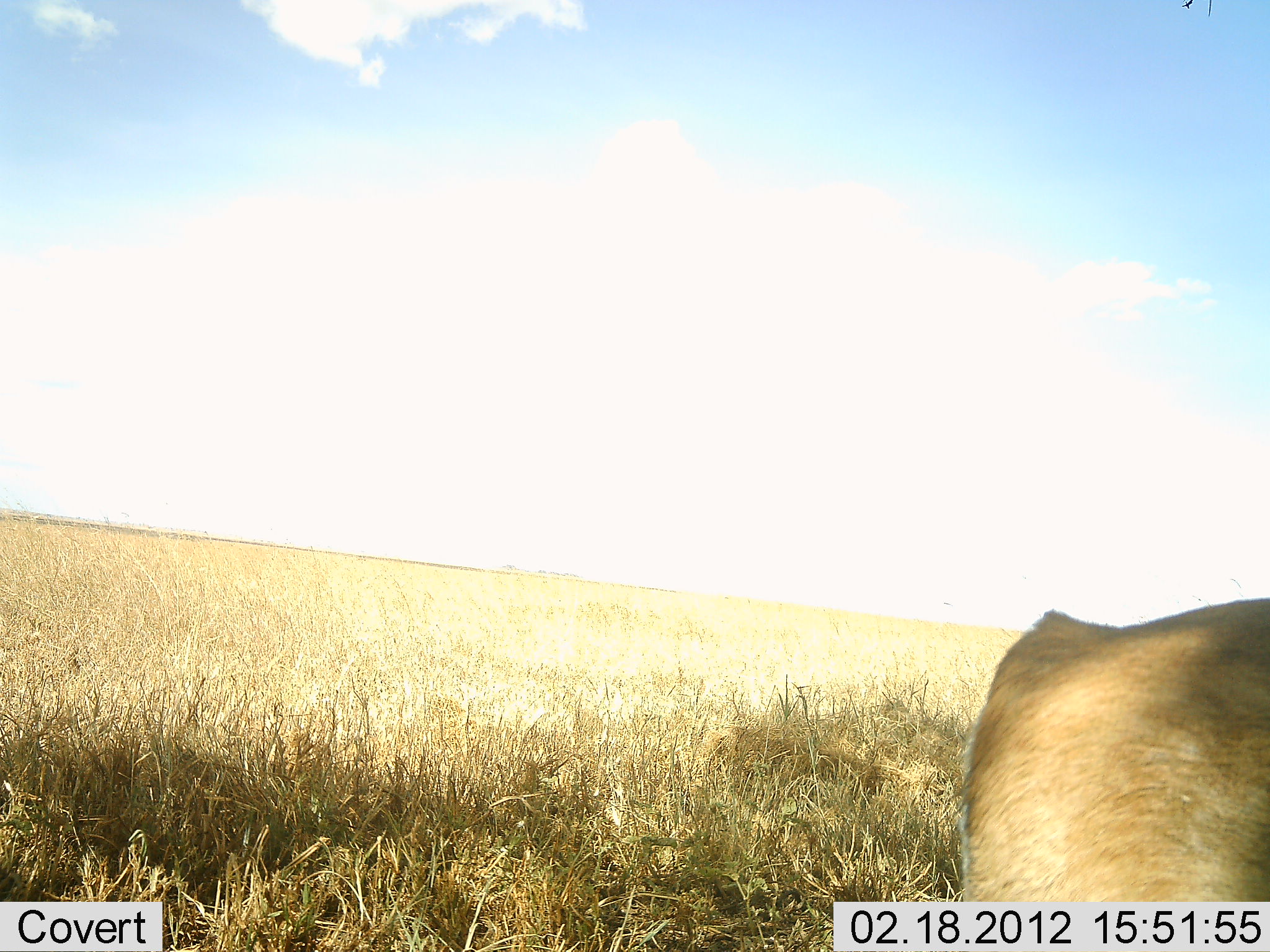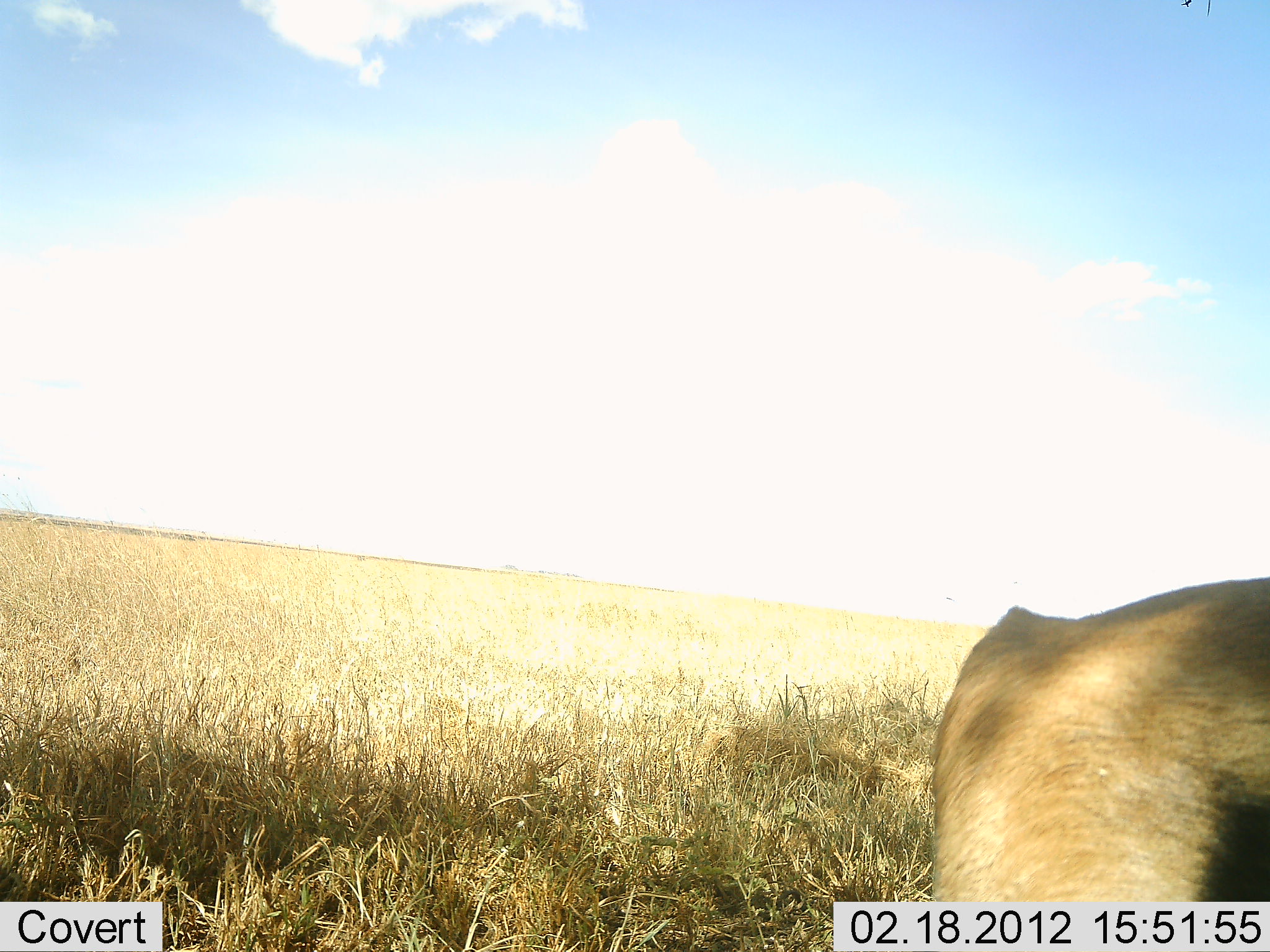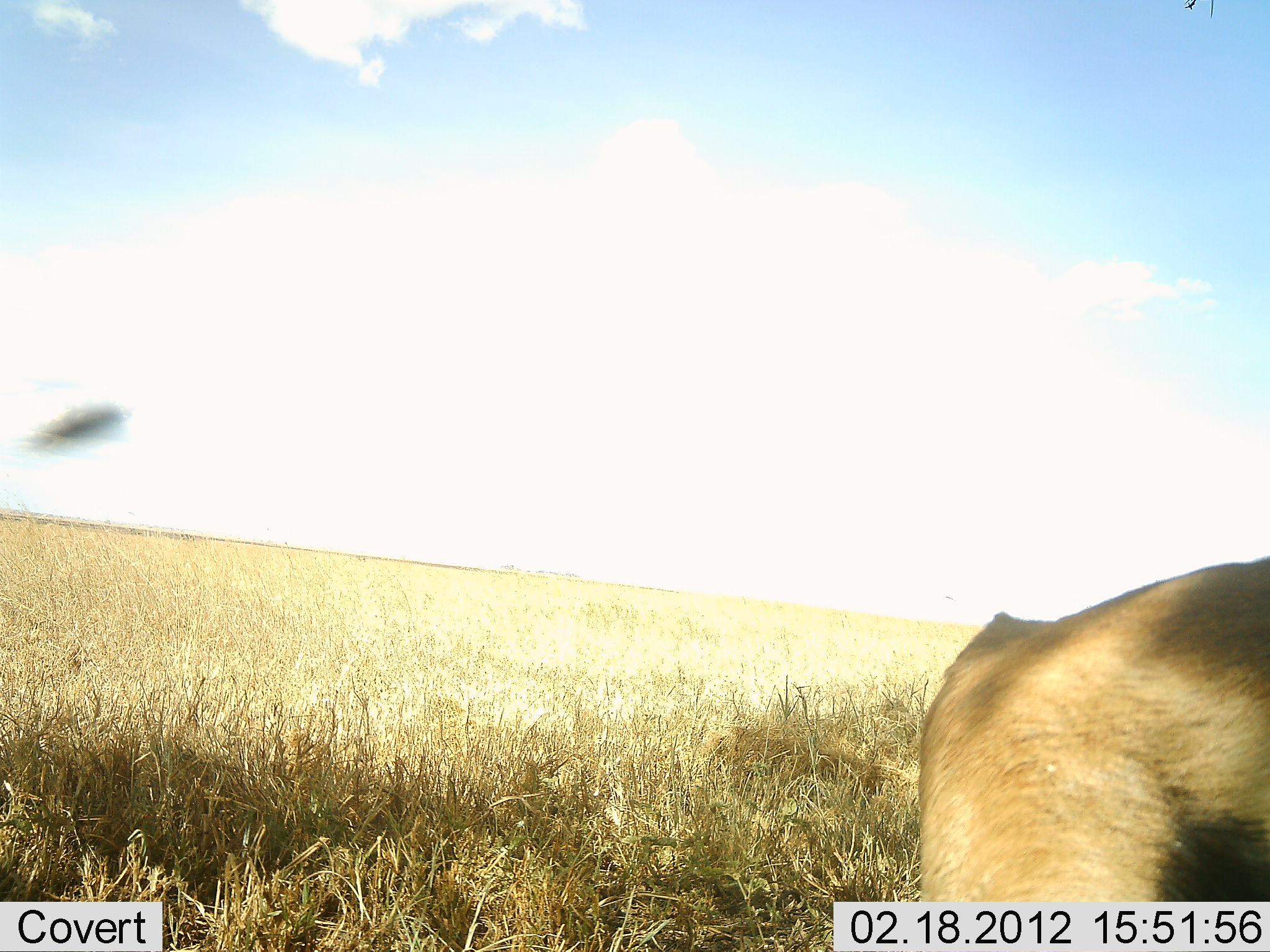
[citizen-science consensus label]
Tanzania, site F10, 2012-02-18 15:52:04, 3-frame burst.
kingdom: Animalia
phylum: Chordata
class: Mammalia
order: Artiodactyla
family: Bovidae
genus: Eudorcas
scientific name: Eudorcas thomsonii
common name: thomson's gazelle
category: gazellethomsons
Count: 1.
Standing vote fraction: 81%.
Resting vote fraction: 6%.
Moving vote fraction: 6%.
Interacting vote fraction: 0%.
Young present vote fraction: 0%.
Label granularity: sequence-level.